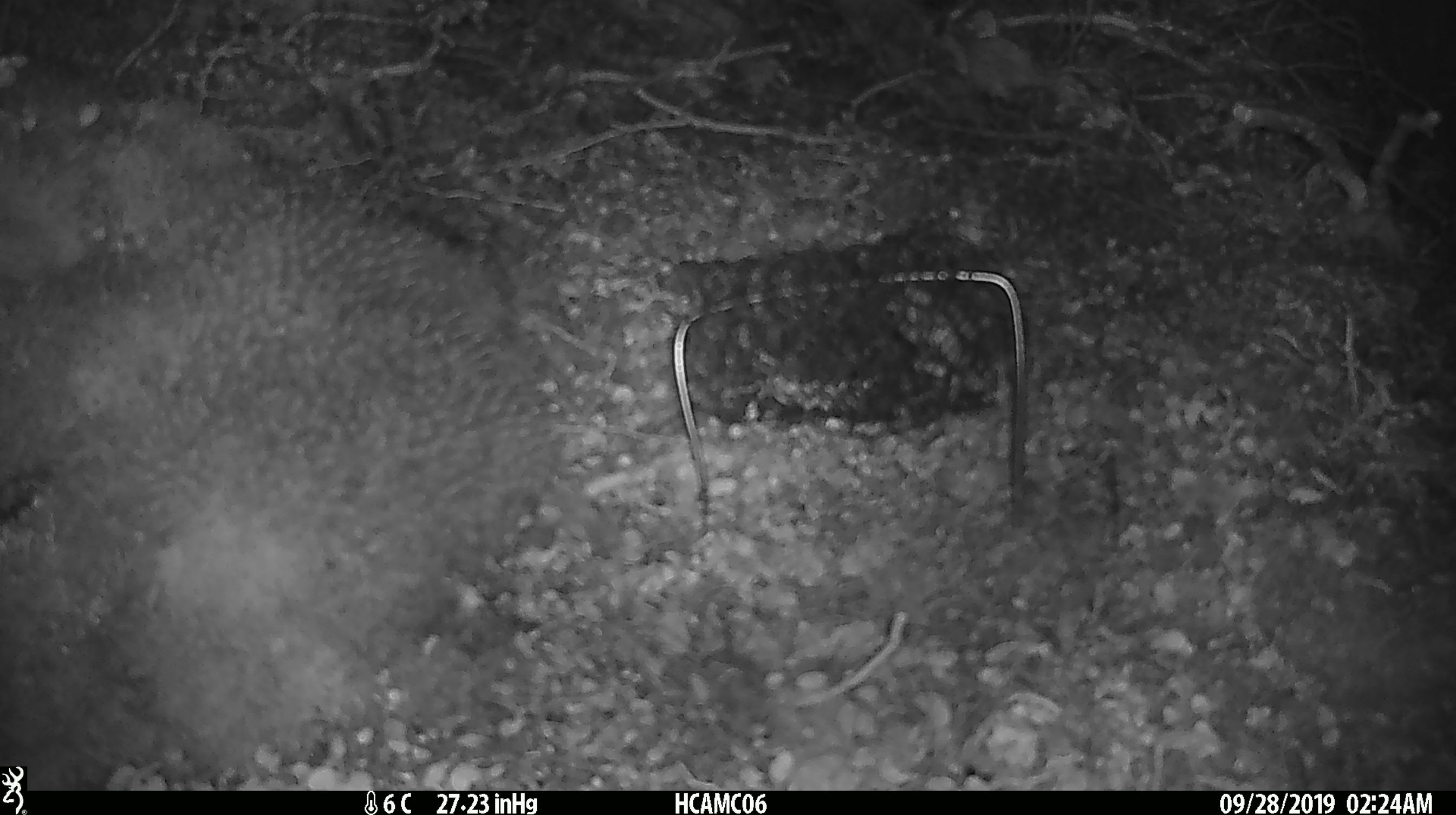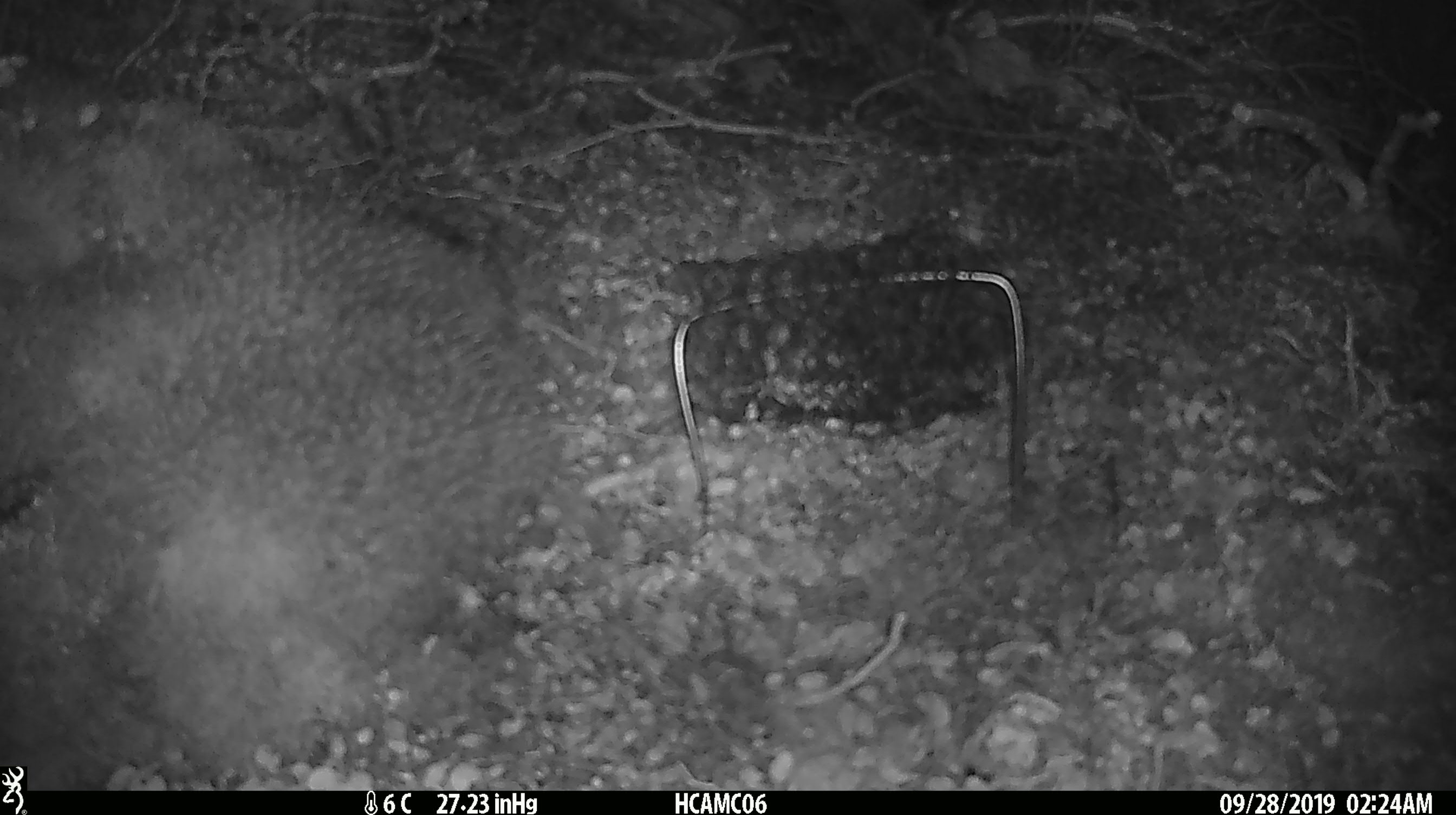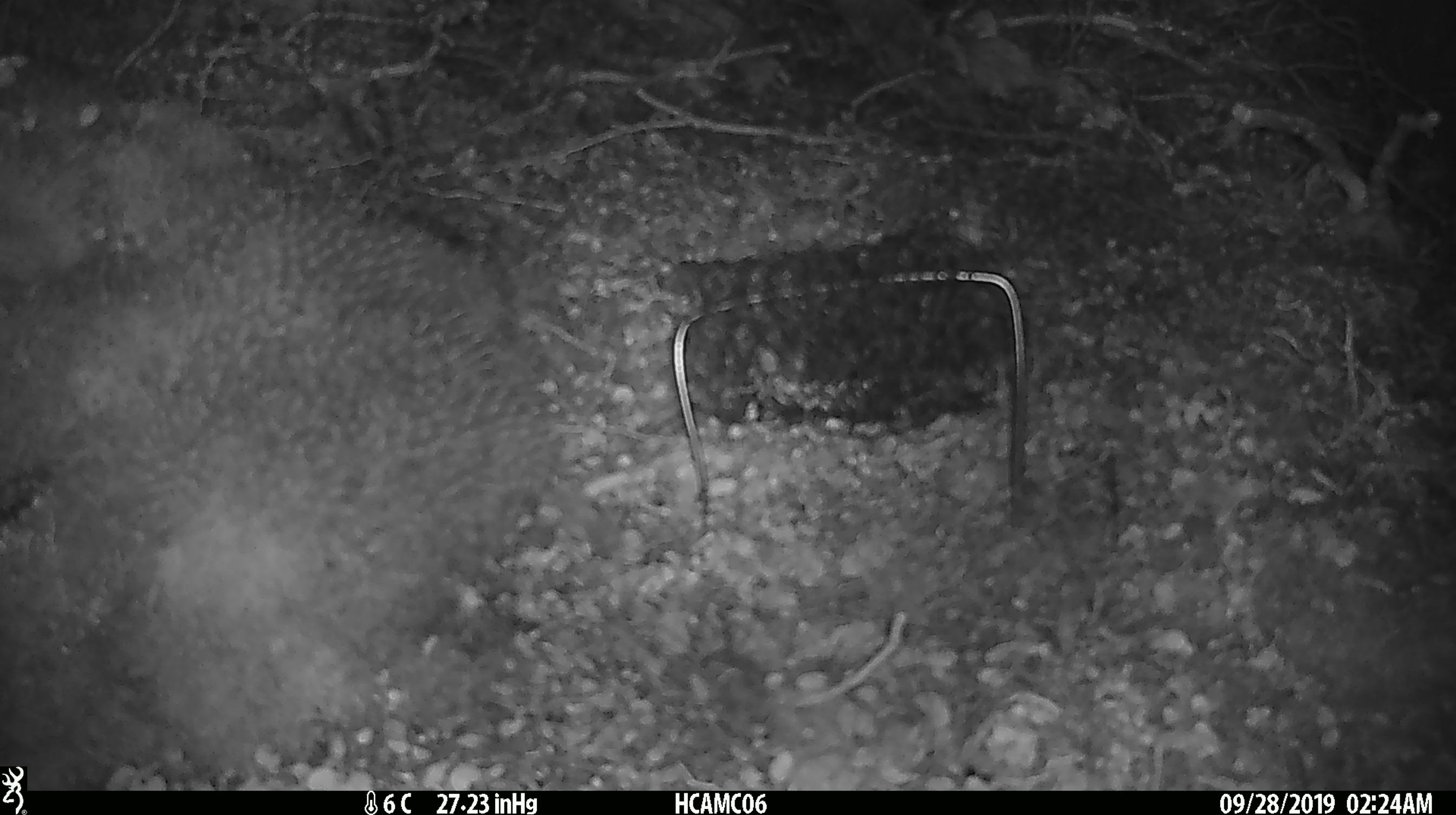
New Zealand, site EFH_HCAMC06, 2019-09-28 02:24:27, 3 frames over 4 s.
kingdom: Animalia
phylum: Chordata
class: Mammalia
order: Rodentia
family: Muridae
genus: Mus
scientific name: Mus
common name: mouse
Mouse (Mus).